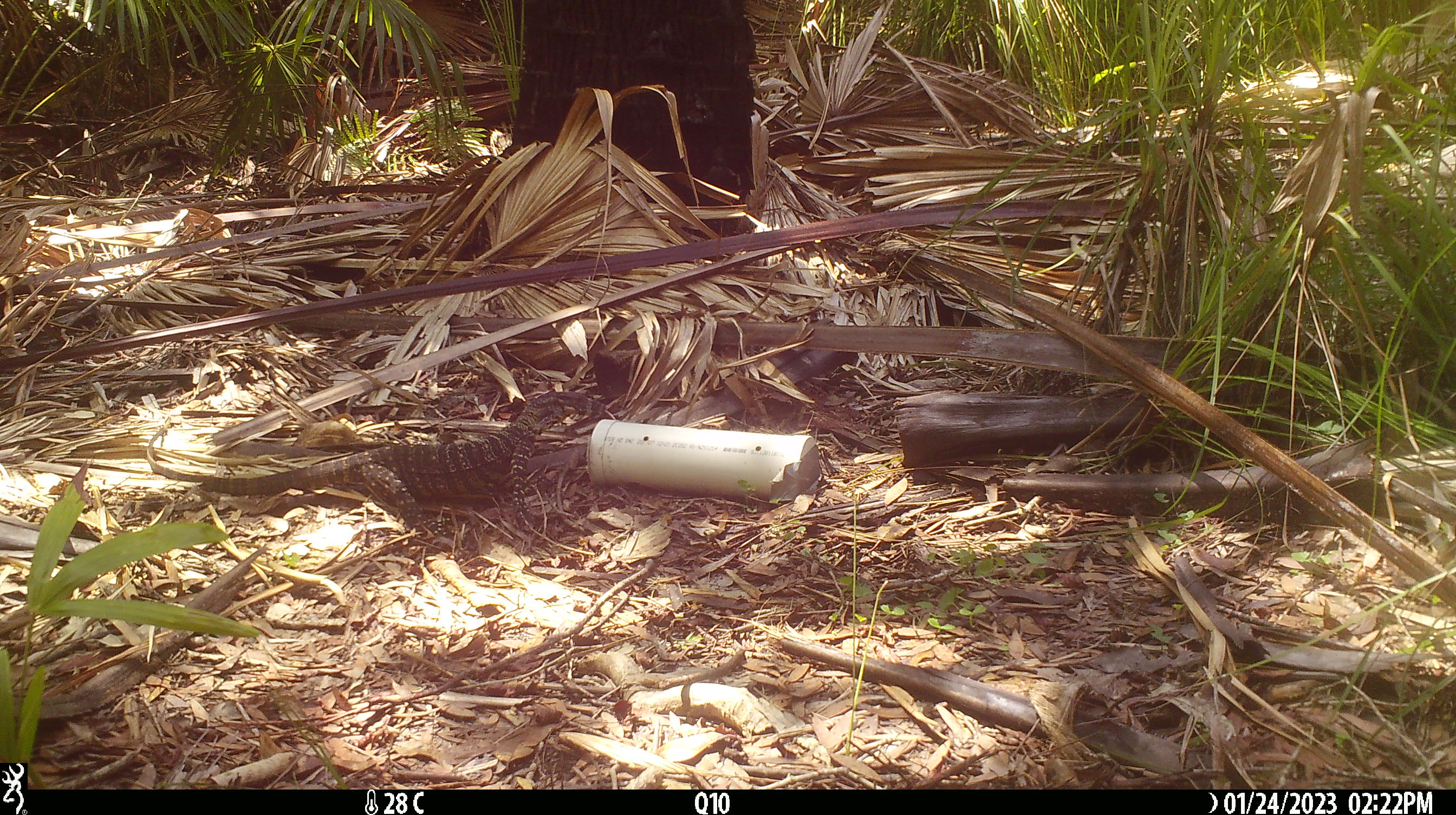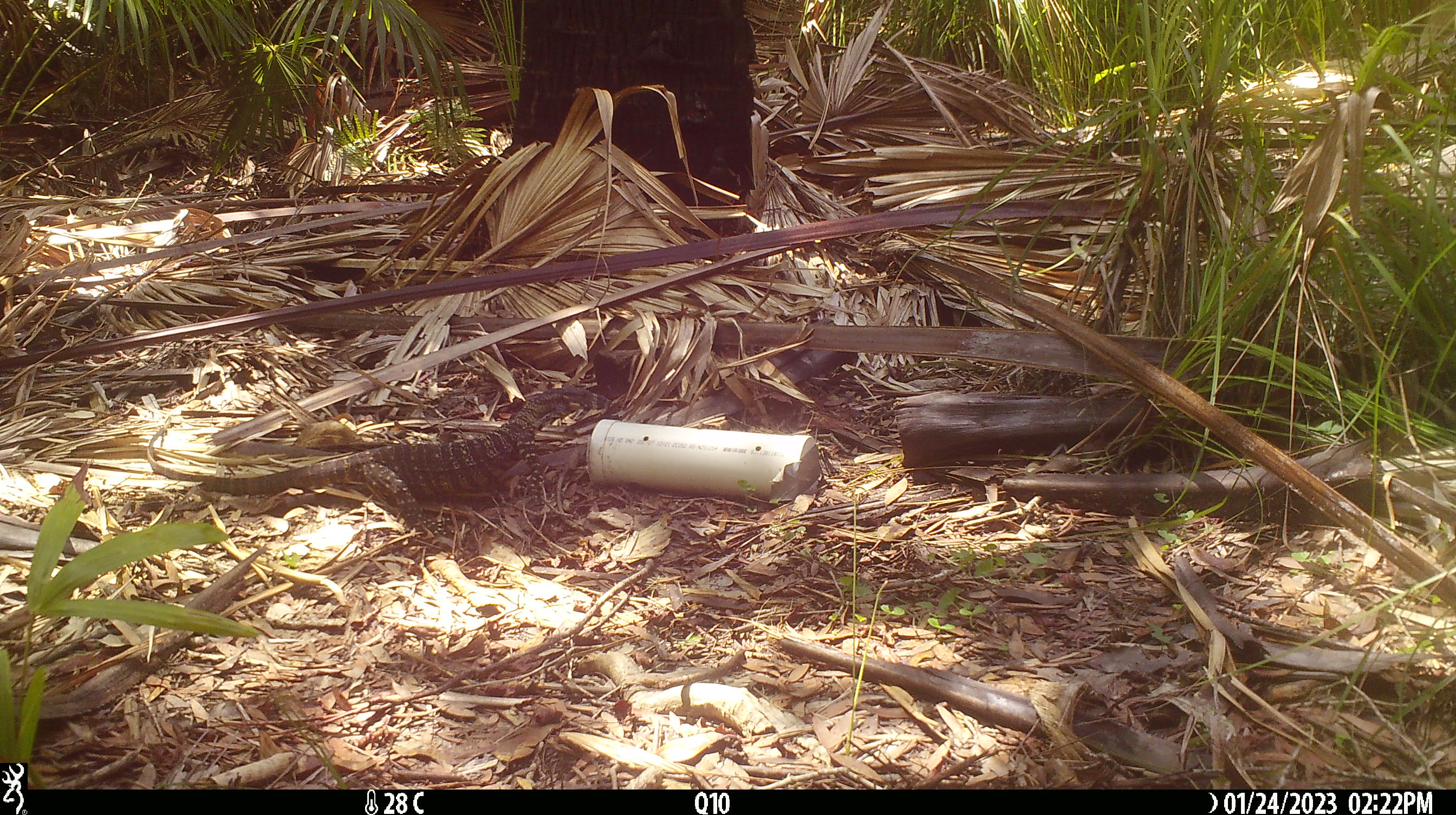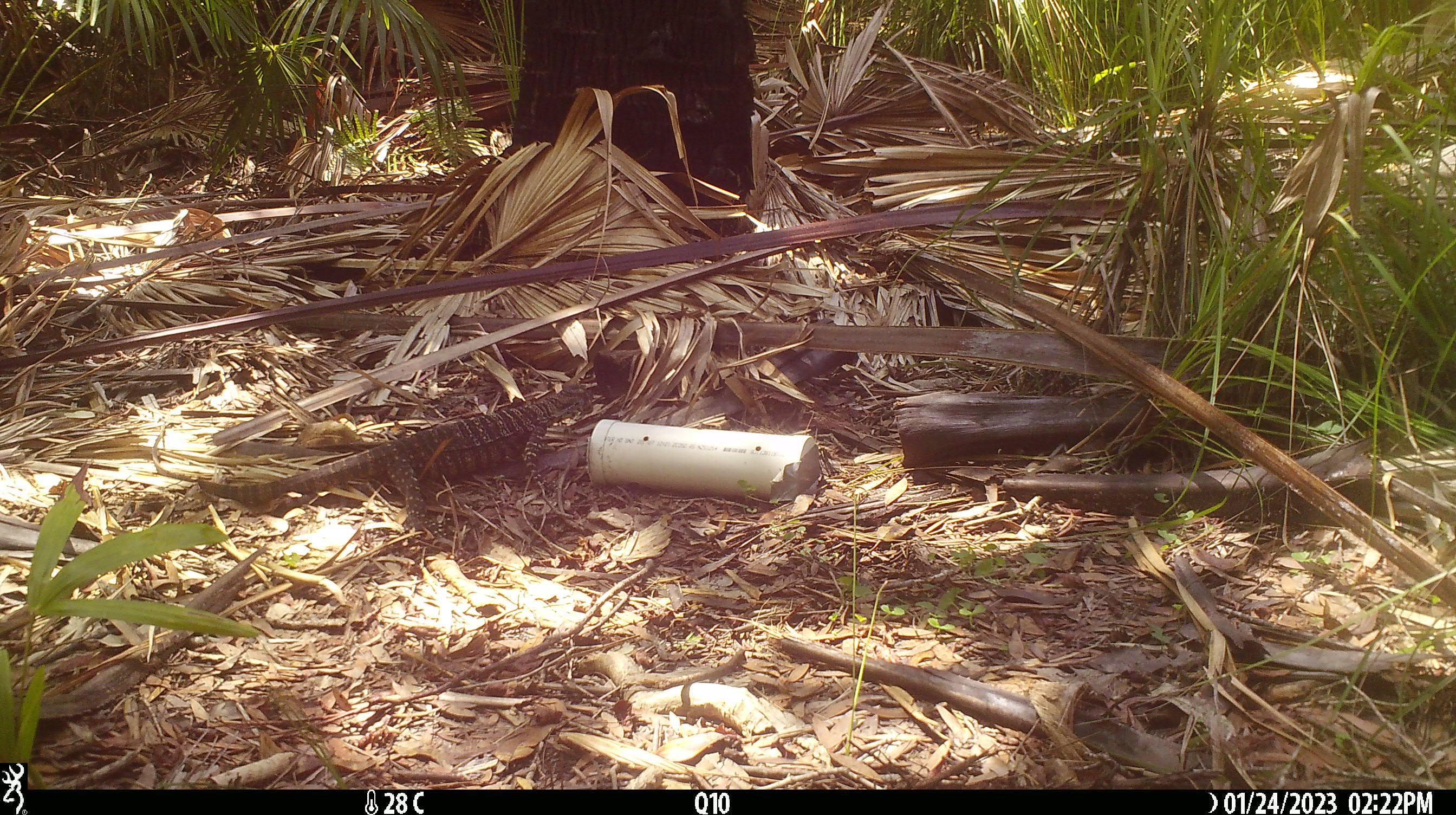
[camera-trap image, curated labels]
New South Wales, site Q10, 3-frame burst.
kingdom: Animalia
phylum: Chordata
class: Reptilia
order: Squamata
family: Varanidae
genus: Varanus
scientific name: Varanus varius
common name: lace monitor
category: goanna